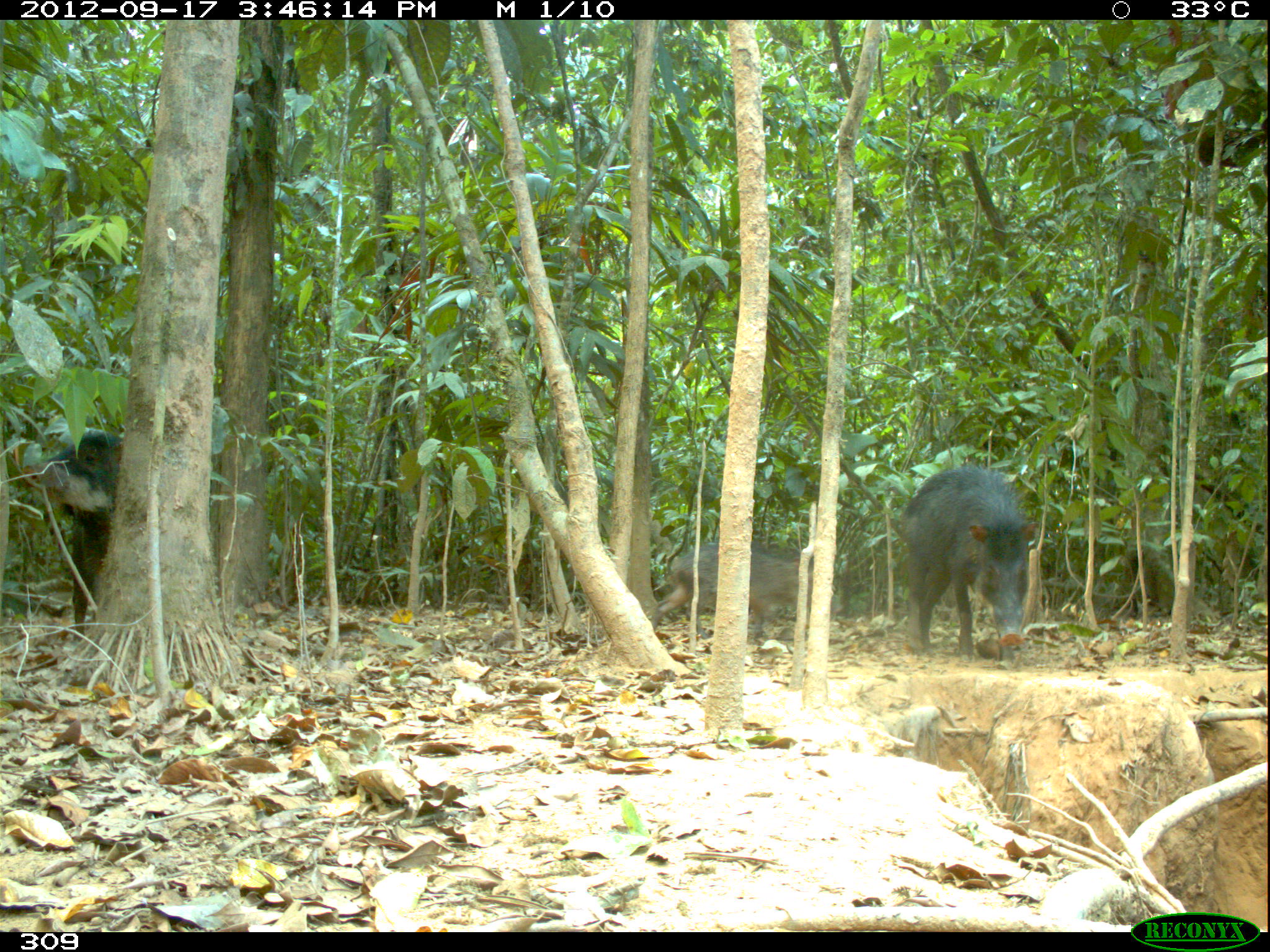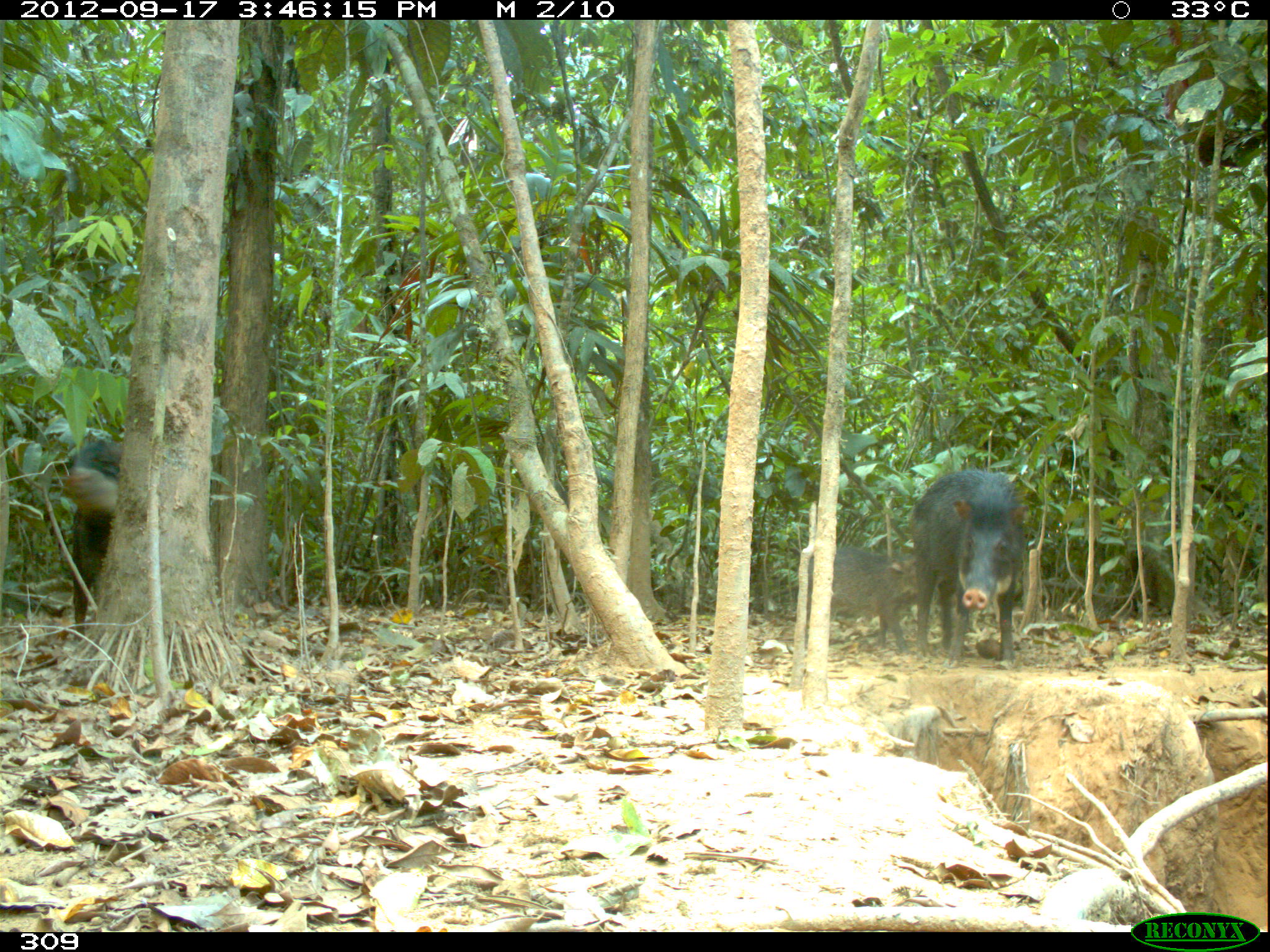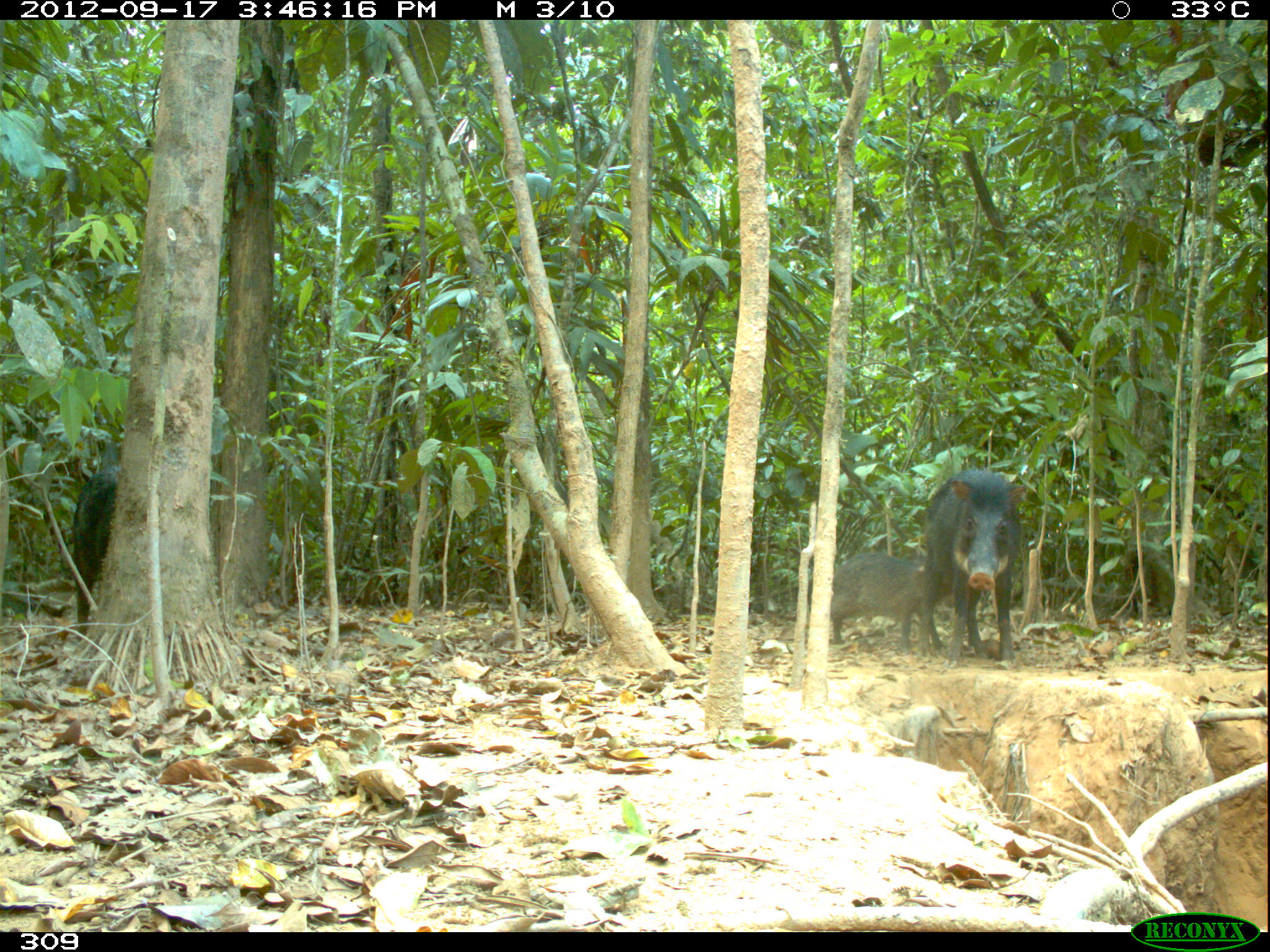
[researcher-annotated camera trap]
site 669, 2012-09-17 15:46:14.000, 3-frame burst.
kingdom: Animalia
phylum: Chordata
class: Mammalia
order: Artiodactyla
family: Tayassuidae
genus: Tayassu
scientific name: Tayassu pecari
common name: white-lipped peccary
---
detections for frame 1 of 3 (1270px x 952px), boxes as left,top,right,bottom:
tayassu pecari: 898,460,1039,667; 22,427,121,639; 649,540,842,638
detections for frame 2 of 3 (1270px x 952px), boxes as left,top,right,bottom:
tayassu pecari: 907,467,1029,669; 60,439,120,640; 808,545,914,651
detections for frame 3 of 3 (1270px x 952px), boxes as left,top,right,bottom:
tayassu pecari: 917,467,1027,667; 831,553,947,653; 71,465,119,638